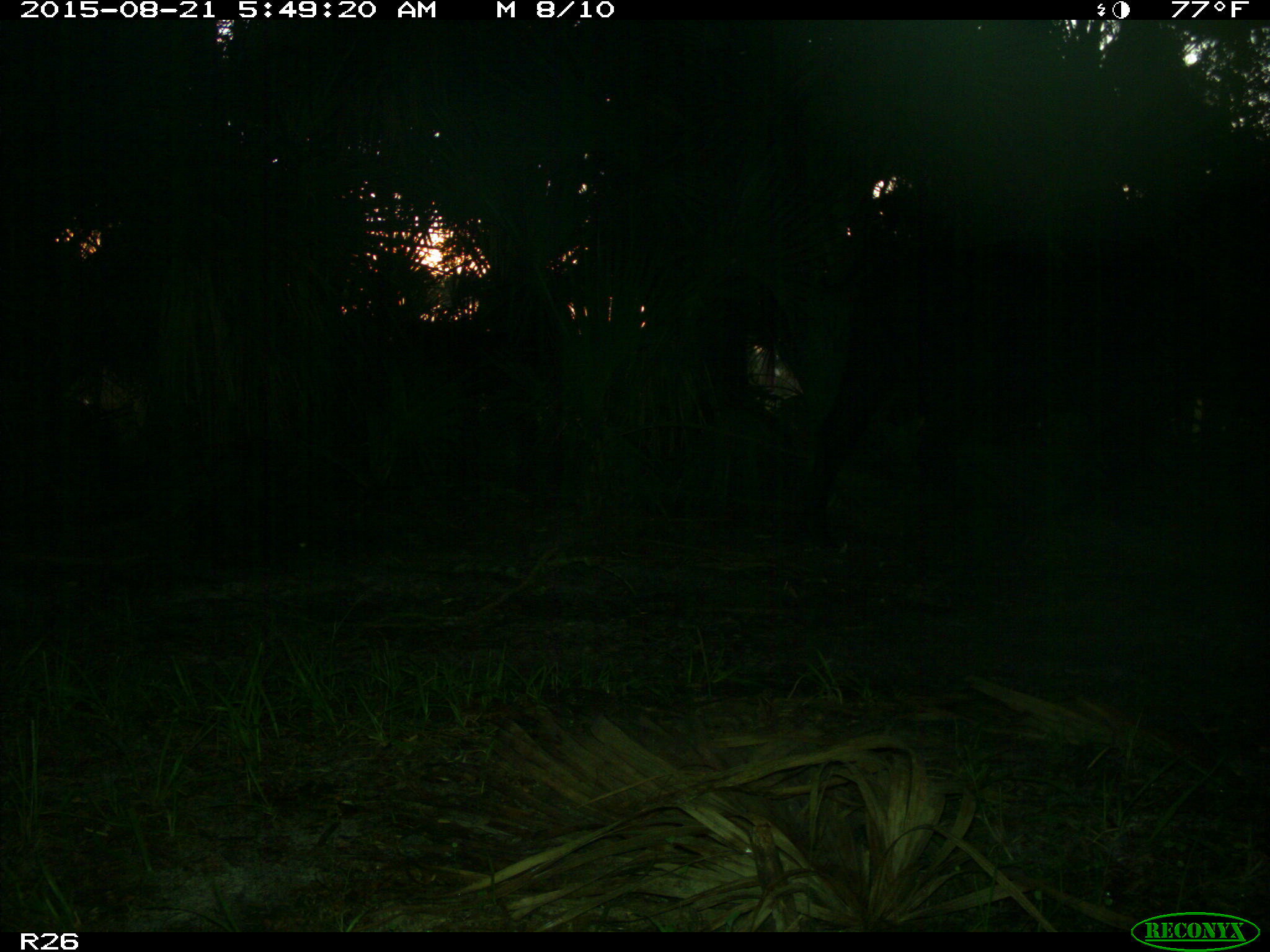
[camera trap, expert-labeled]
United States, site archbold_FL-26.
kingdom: Animalia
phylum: Chordata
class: Mammalia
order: Artiodactyla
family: Bovidae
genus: Bos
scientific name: Bos taurus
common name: domestic cow